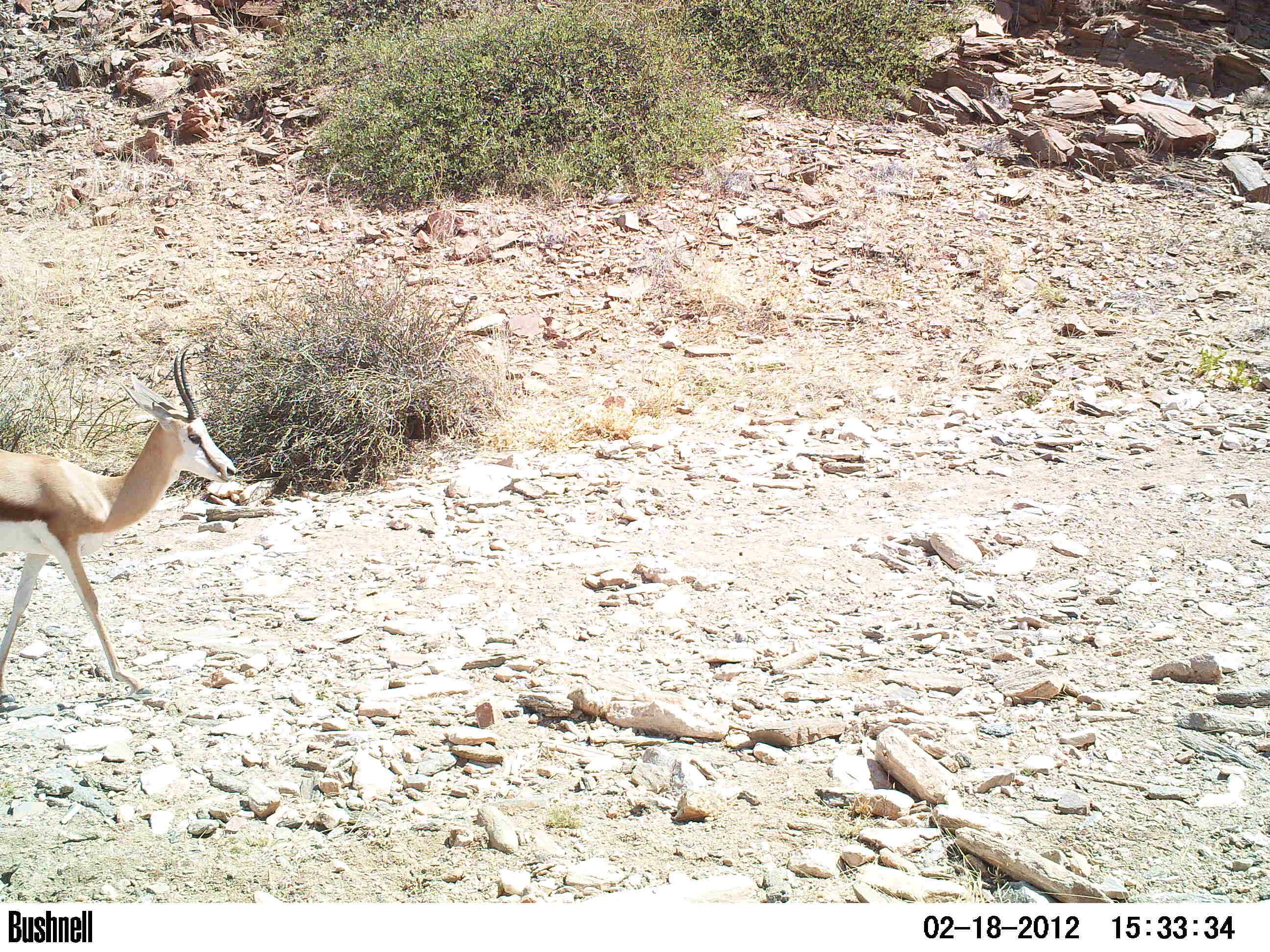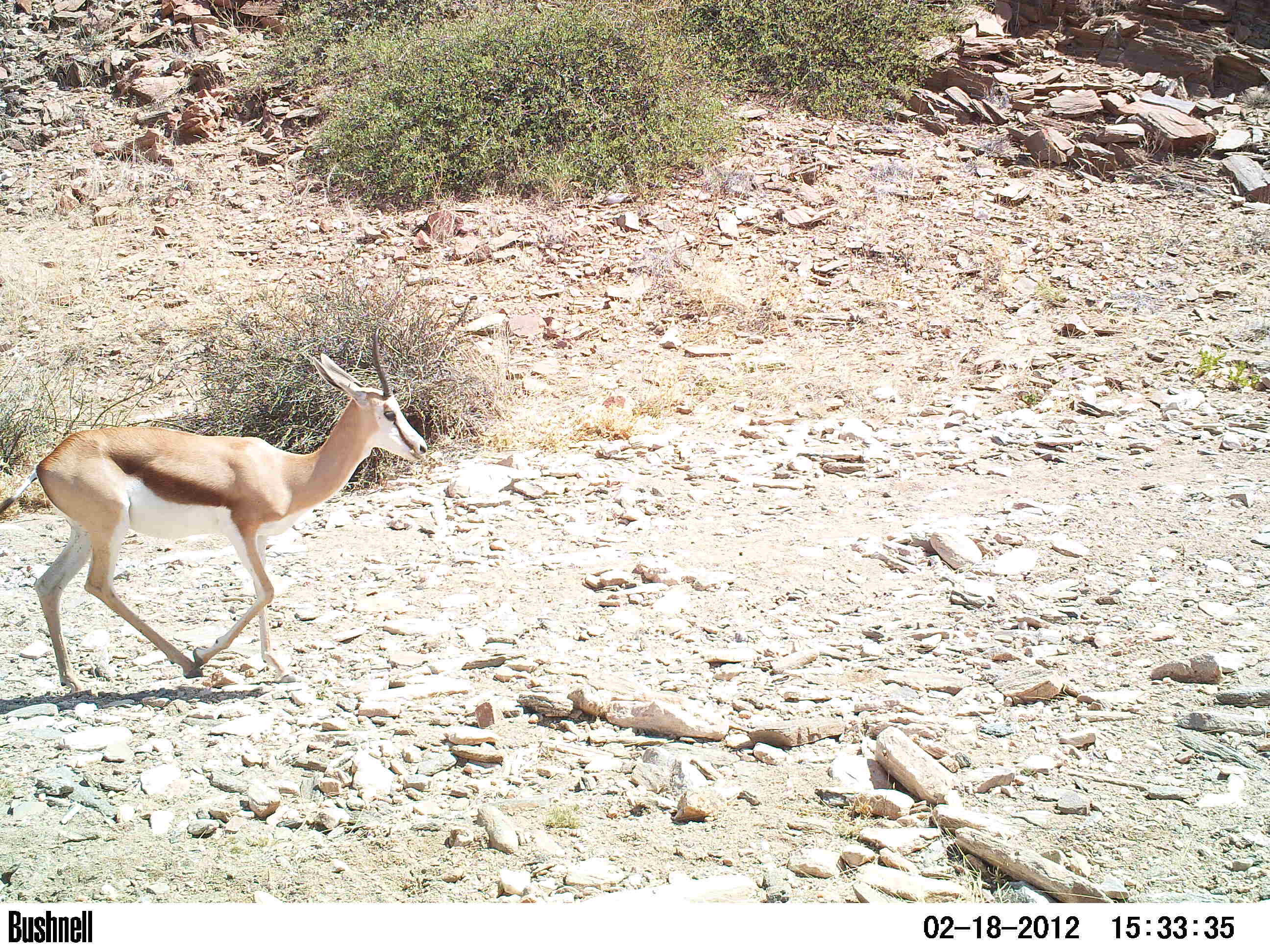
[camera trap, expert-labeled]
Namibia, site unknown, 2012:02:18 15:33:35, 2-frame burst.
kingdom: Animalia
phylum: Chordata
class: Mammalia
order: Artiodactyla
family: Bovidae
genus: Antidorcas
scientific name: Antidorcas marsupialis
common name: springbok